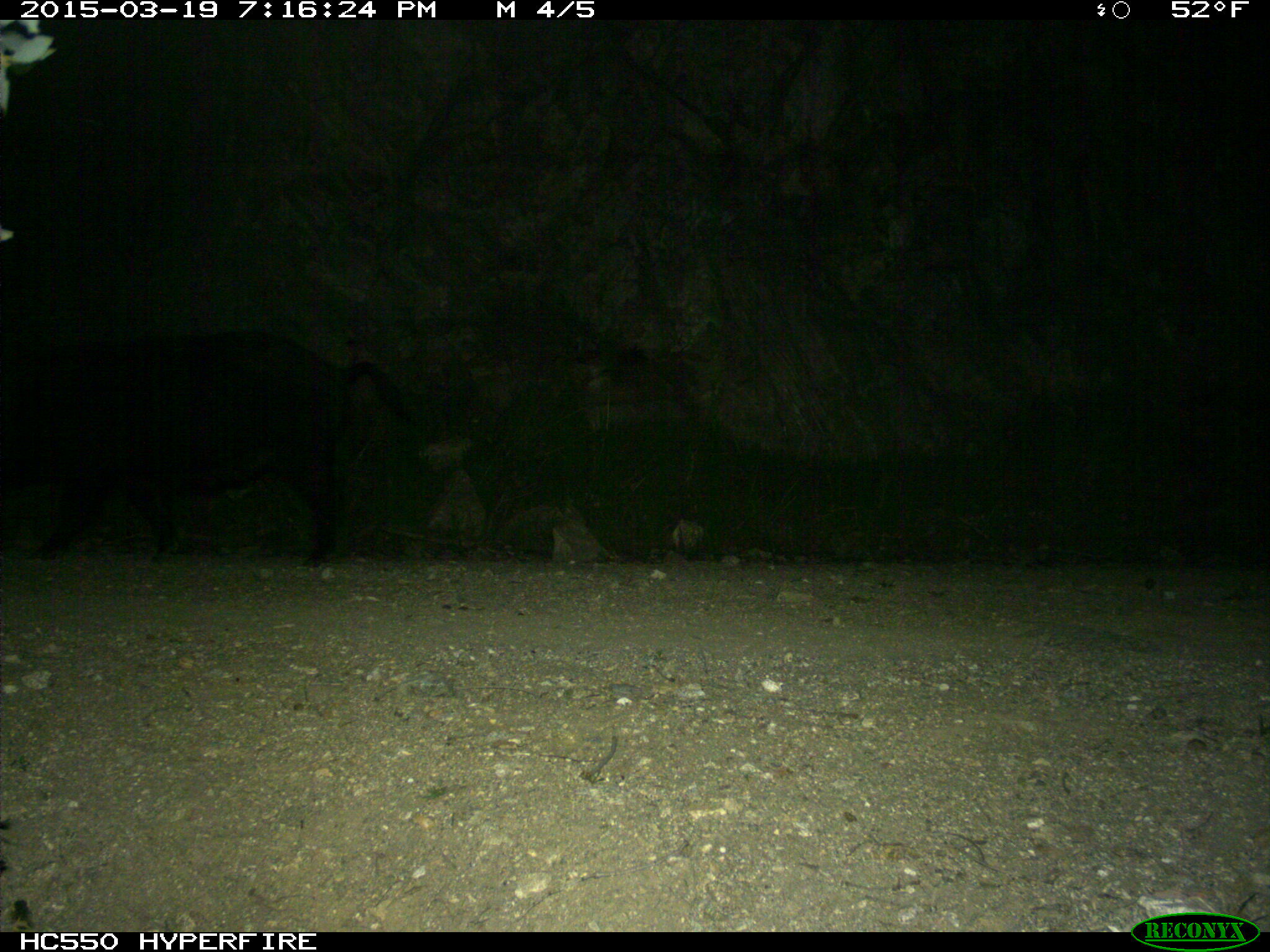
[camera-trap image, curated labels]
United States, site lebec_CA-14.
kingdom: Animalia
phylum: Chordata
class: Mammalia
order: Artiodactyla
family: Suidae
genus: Sus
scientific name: Sus scrofa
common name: wild boar